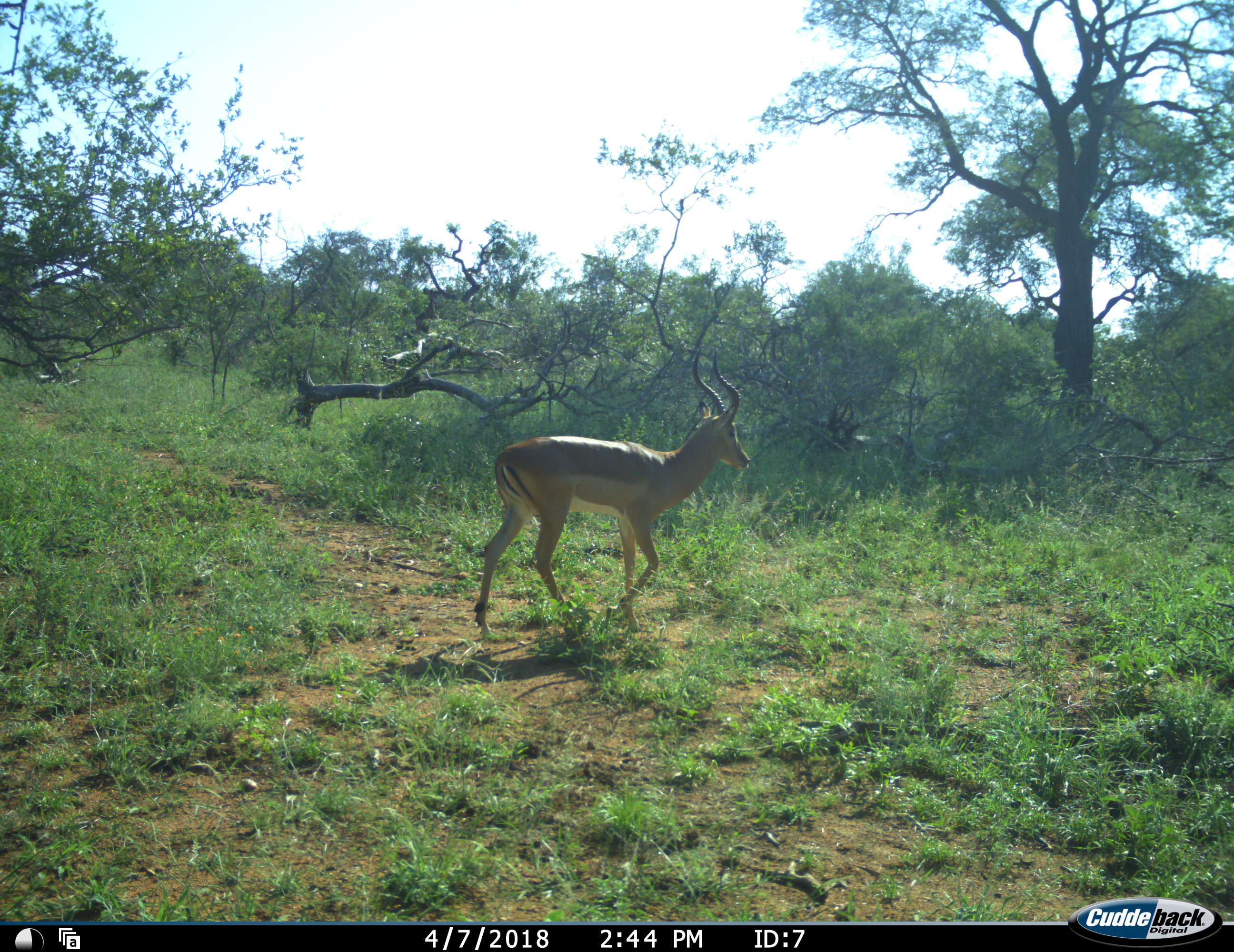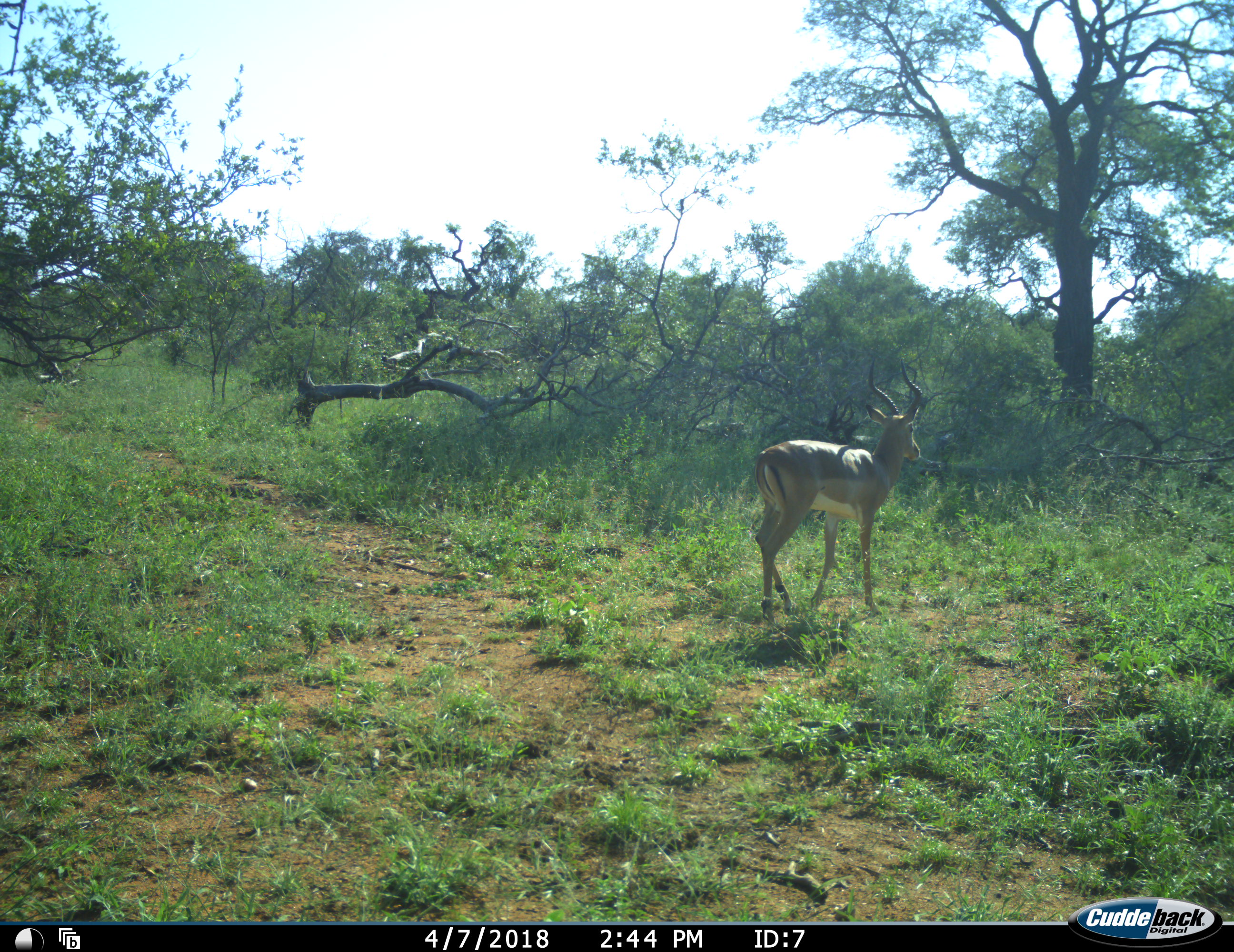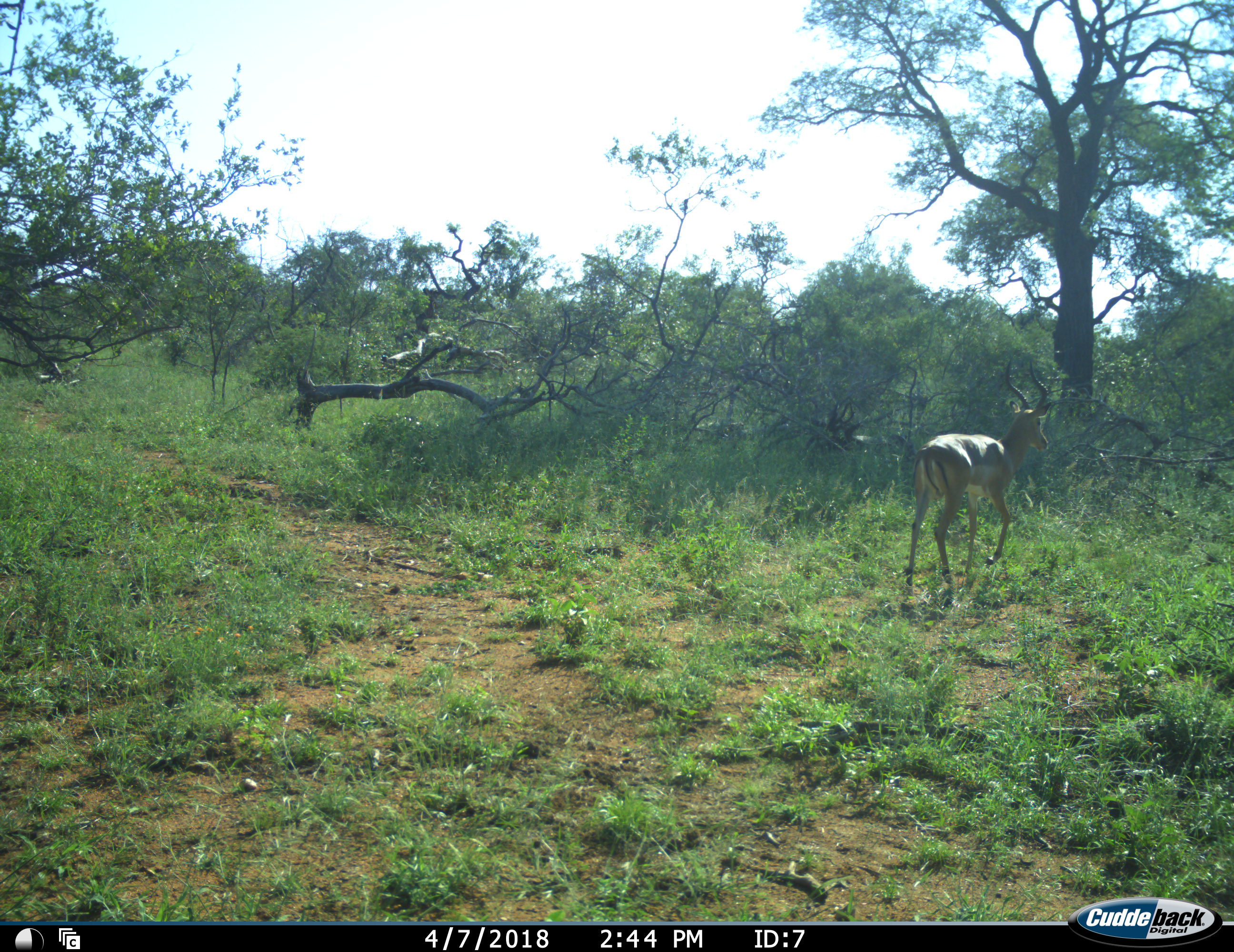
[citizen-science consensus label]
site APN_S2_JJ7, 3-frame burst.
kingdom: Animalia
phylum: Chordata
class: Mammalia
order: Artiodactyla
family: Bovidae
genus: Aepyceros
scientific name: Aepyceros melampus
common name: impala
Impala (Aepyceros melampus), count 1. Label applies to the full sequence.